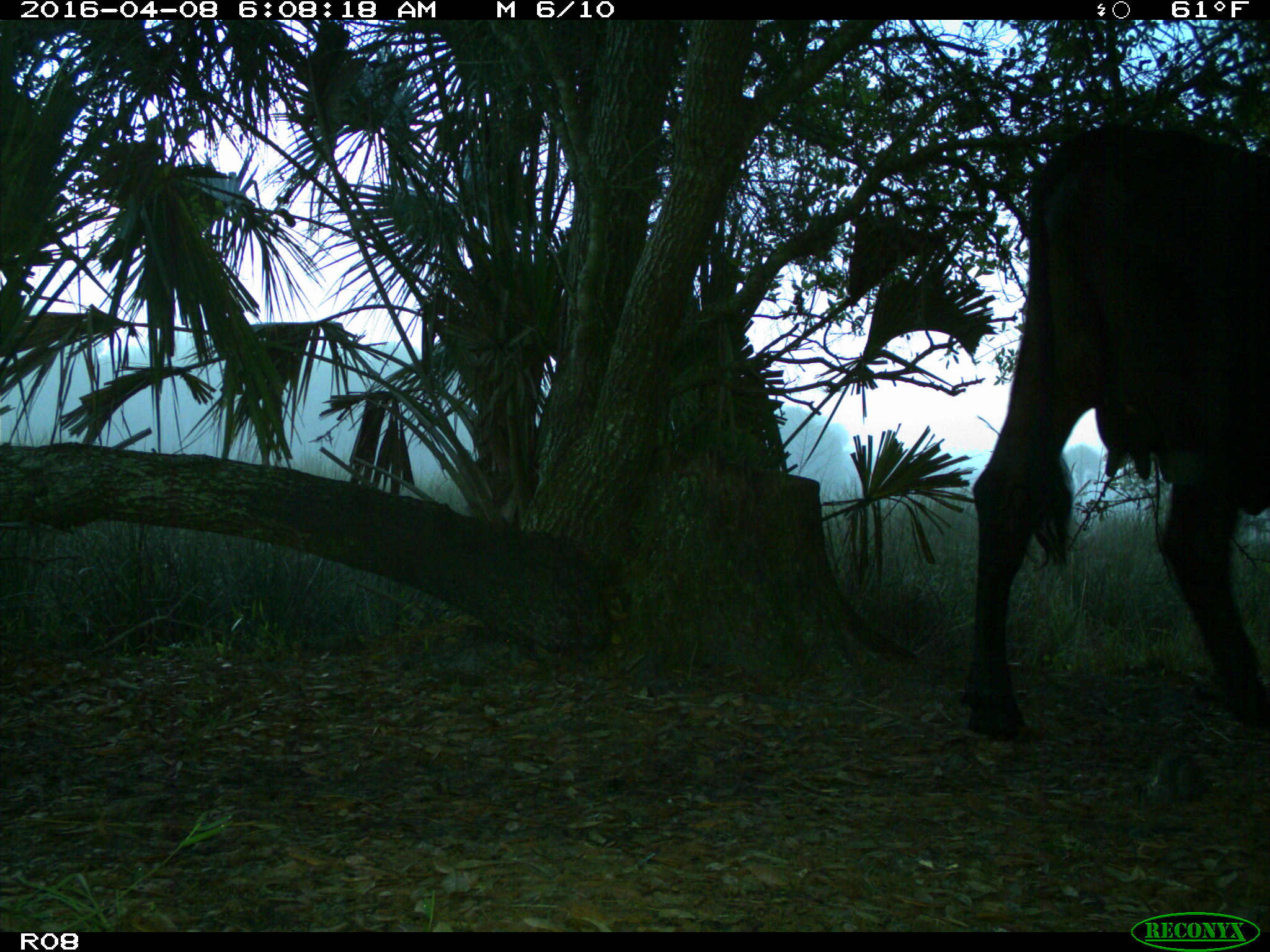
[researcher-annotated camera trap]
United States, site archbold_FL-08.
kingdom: Animalia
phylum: Chordata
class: Mammalia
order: Artiodactyla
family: Bovidae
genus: Bos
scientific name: Bos taurus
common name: domestic cow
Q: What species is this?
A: Bos taurus (domestic cow).